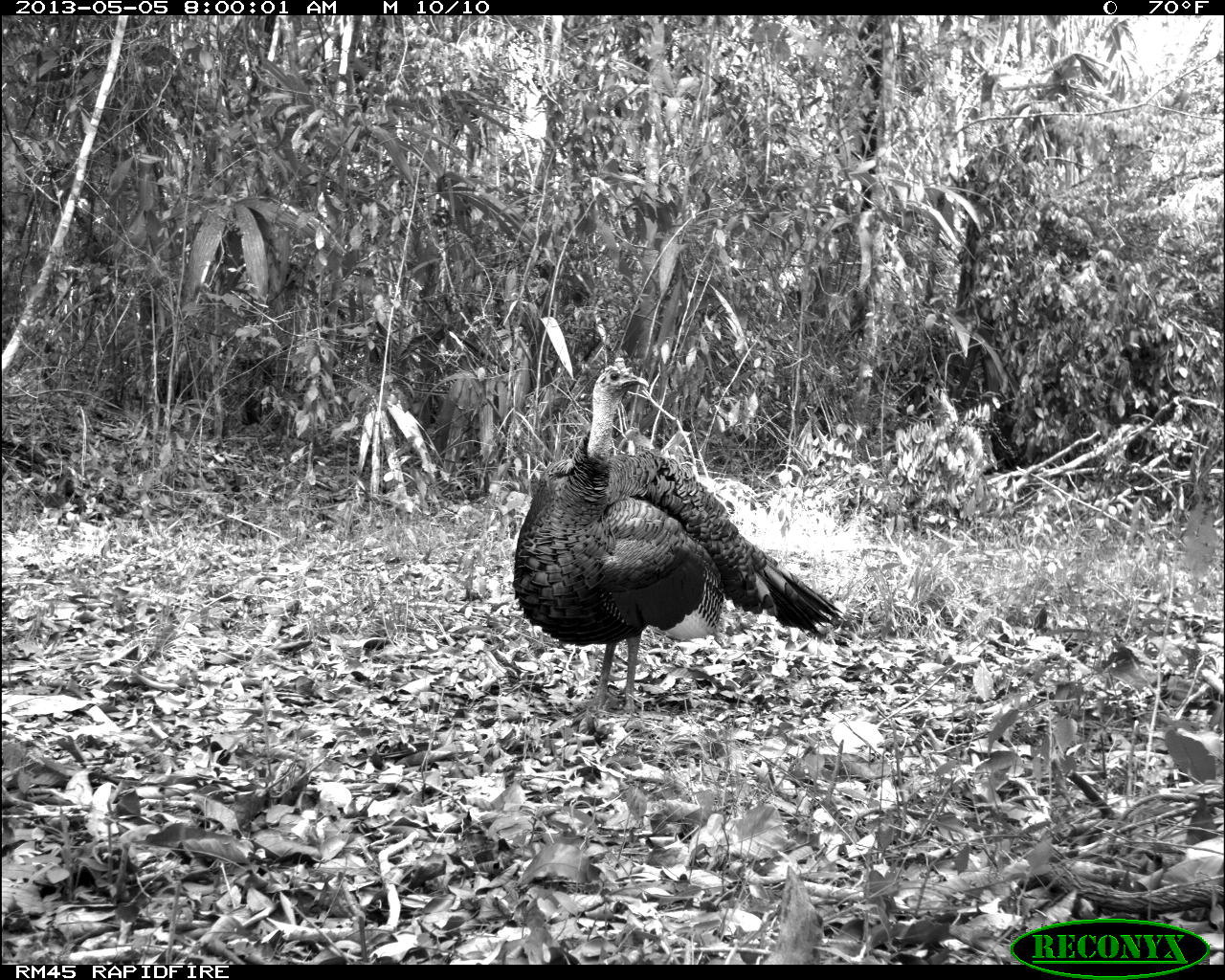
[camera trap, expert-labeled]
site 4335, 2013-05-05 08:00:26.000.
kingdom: Animalia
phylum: Chordata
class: Aves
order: Galliformes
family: Phasianidae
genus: Meleagris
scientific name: Meleagris ocellata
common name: ocellated turkey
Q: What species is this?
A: Meleagris ocellata (ocellated turkey).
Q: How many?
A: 1.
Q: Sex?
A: Male.